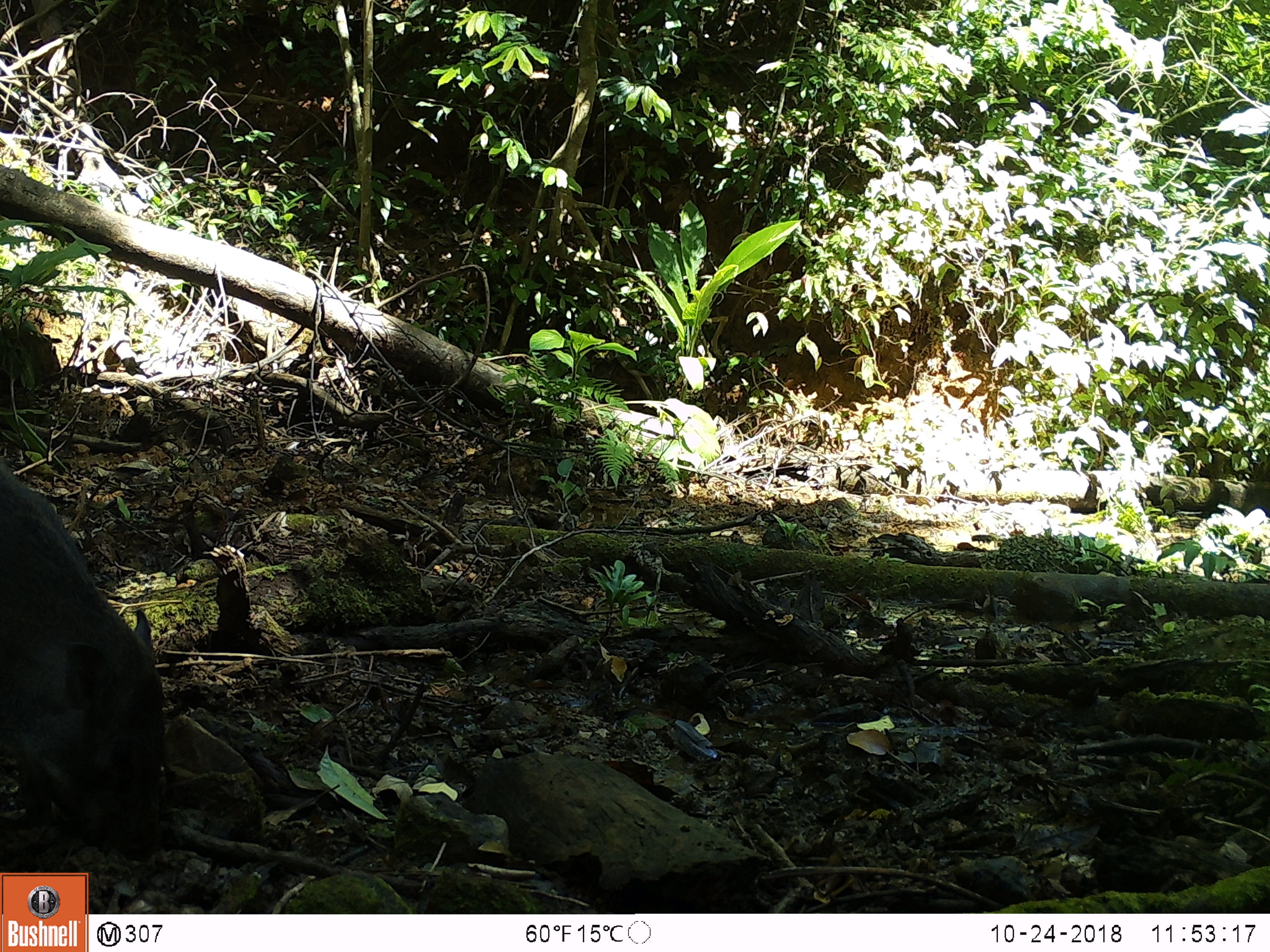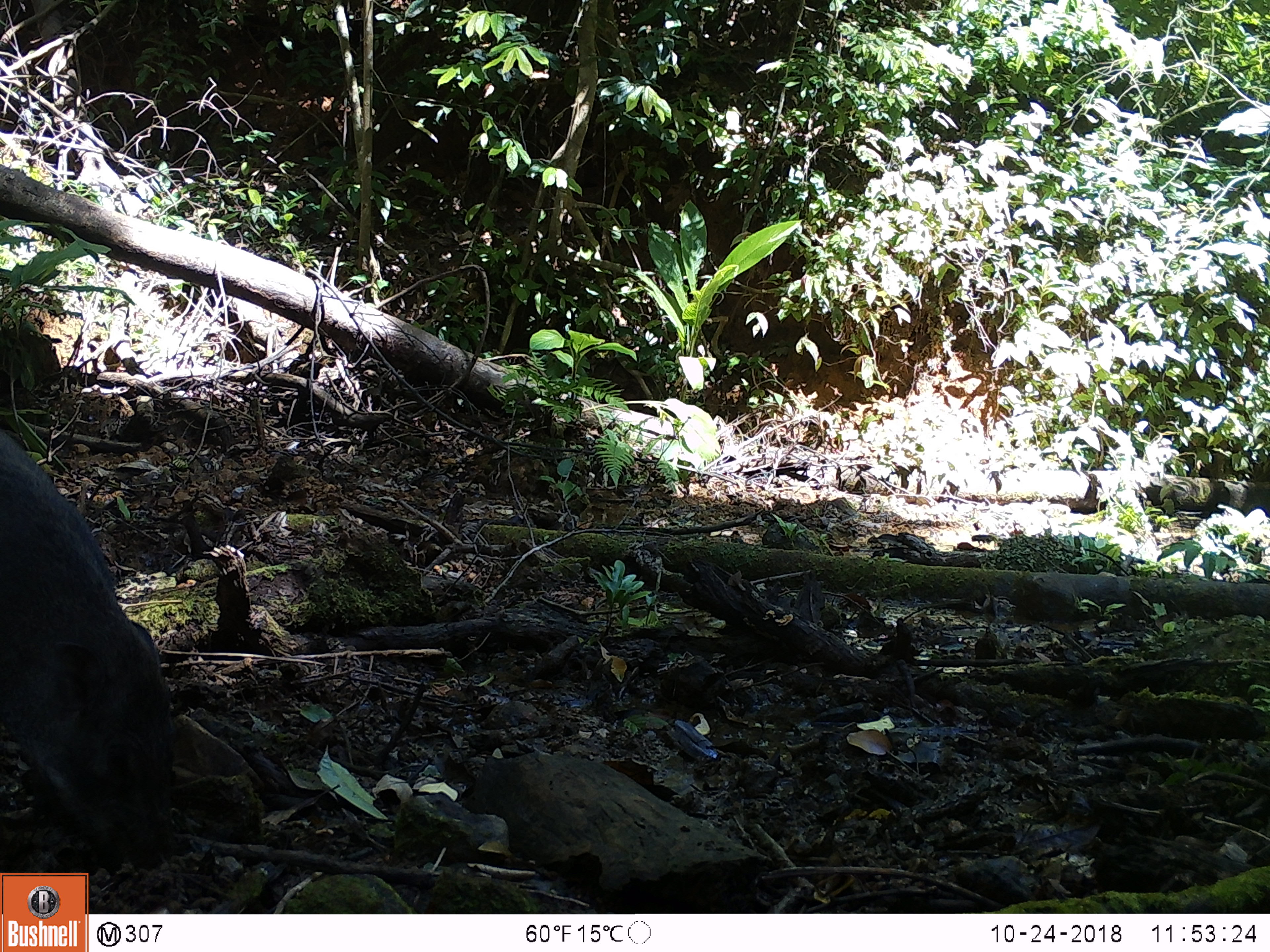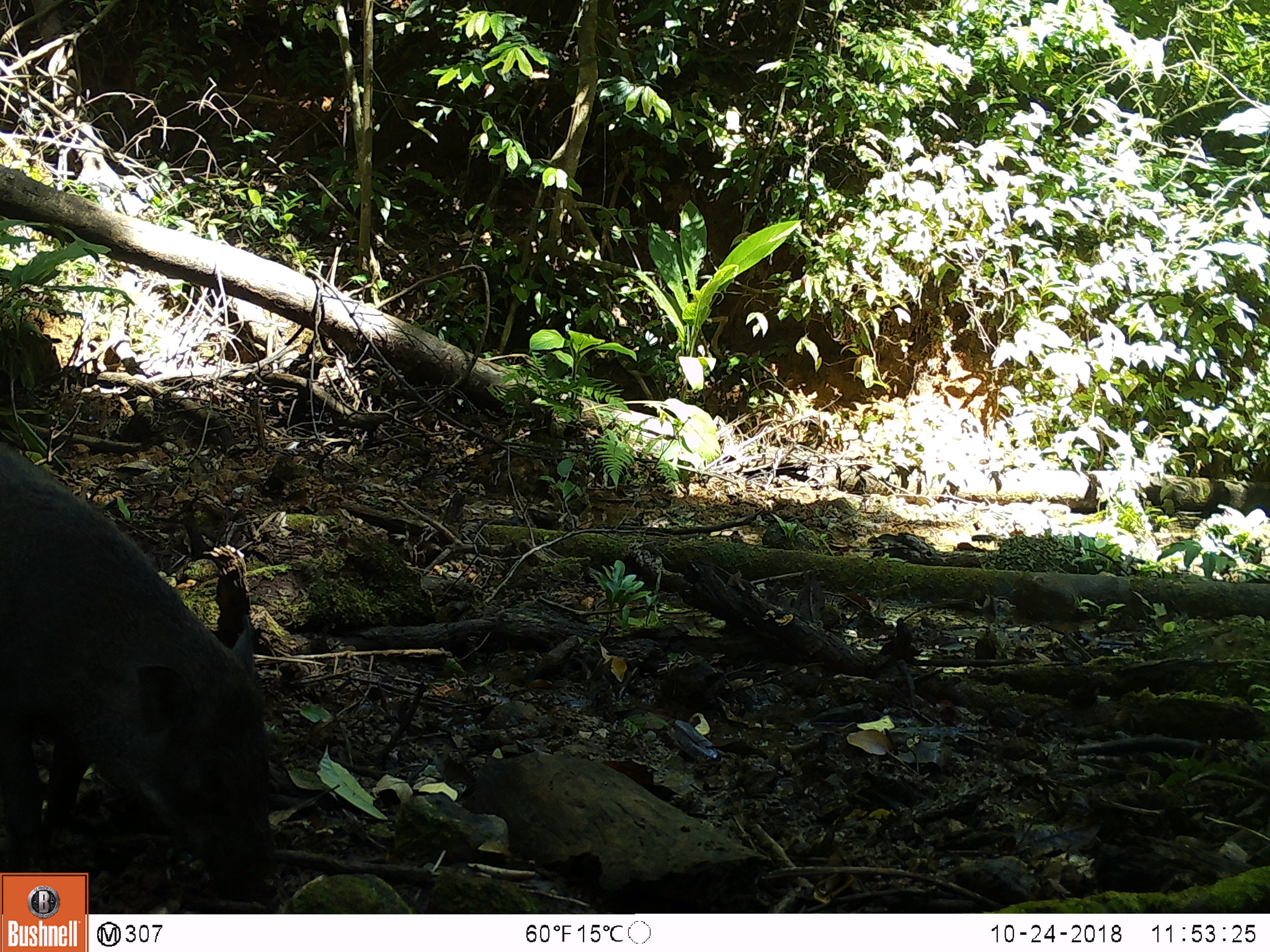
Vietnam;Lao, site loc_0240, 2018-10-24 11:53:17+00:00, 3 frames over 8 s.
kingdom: Animalia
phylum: Chordata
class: Mammalia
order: Artiodactyla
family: Suidae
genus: Sus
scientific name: Sus scrofa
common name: eurasian wild pig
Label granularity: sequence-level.